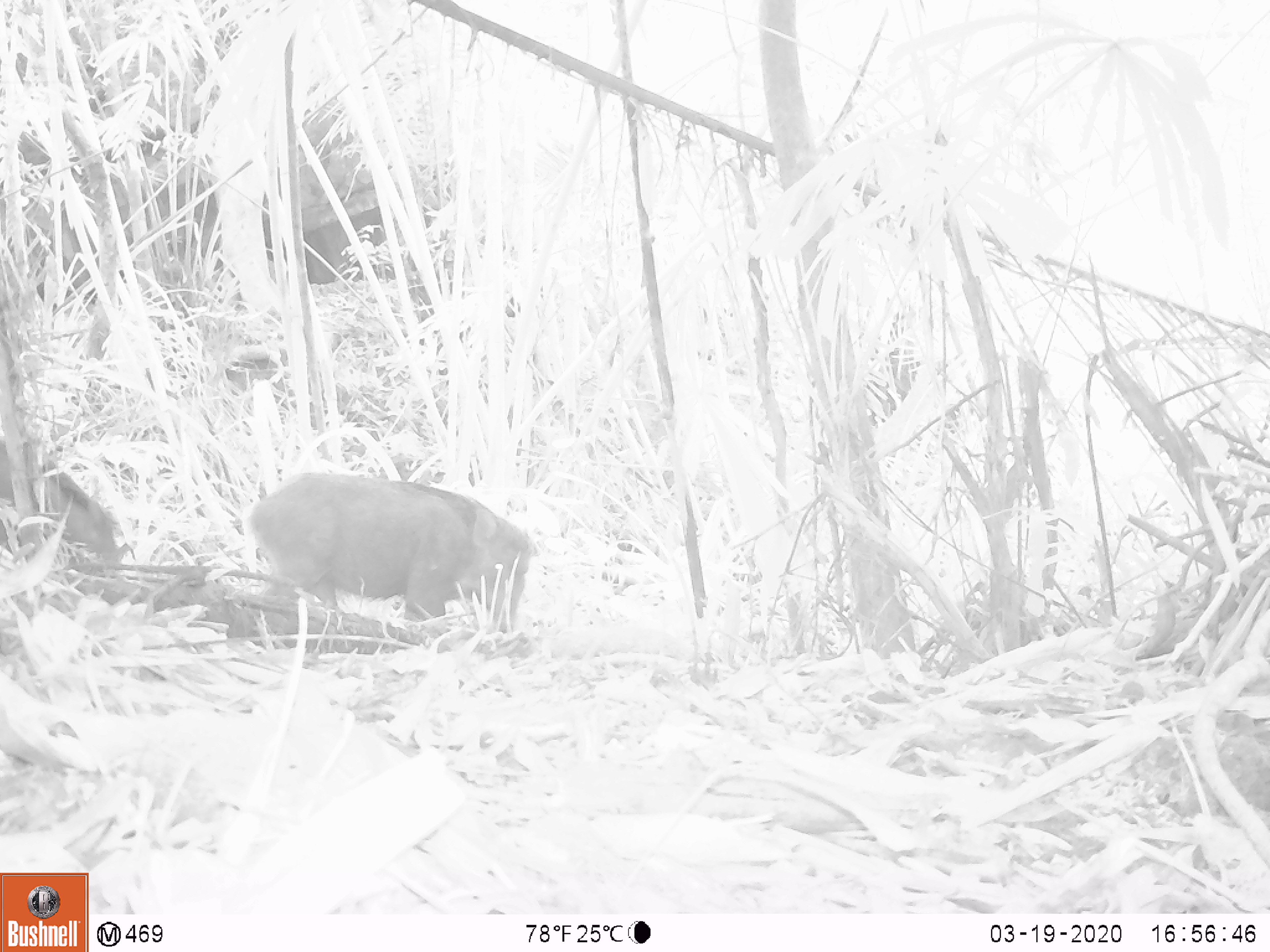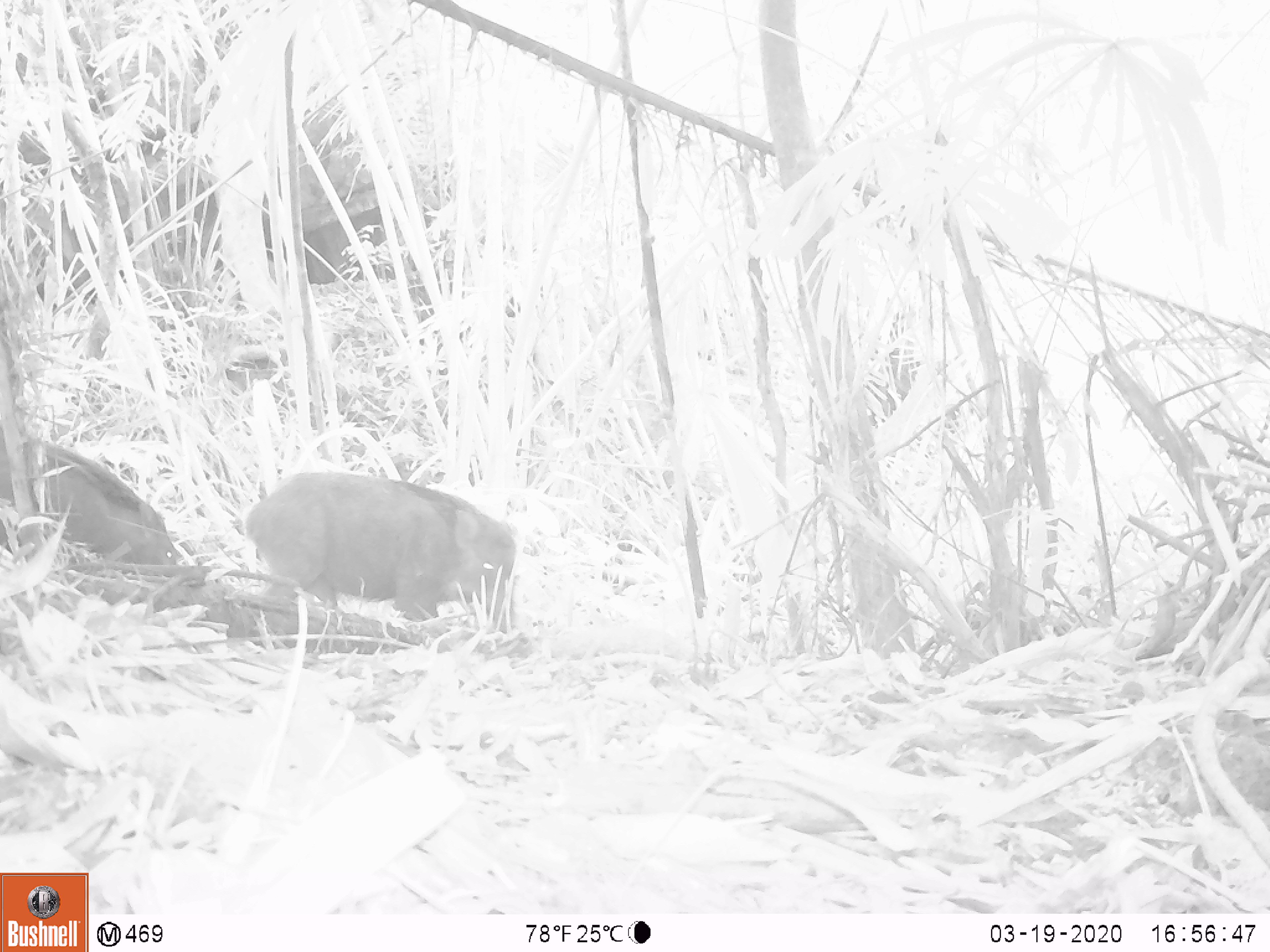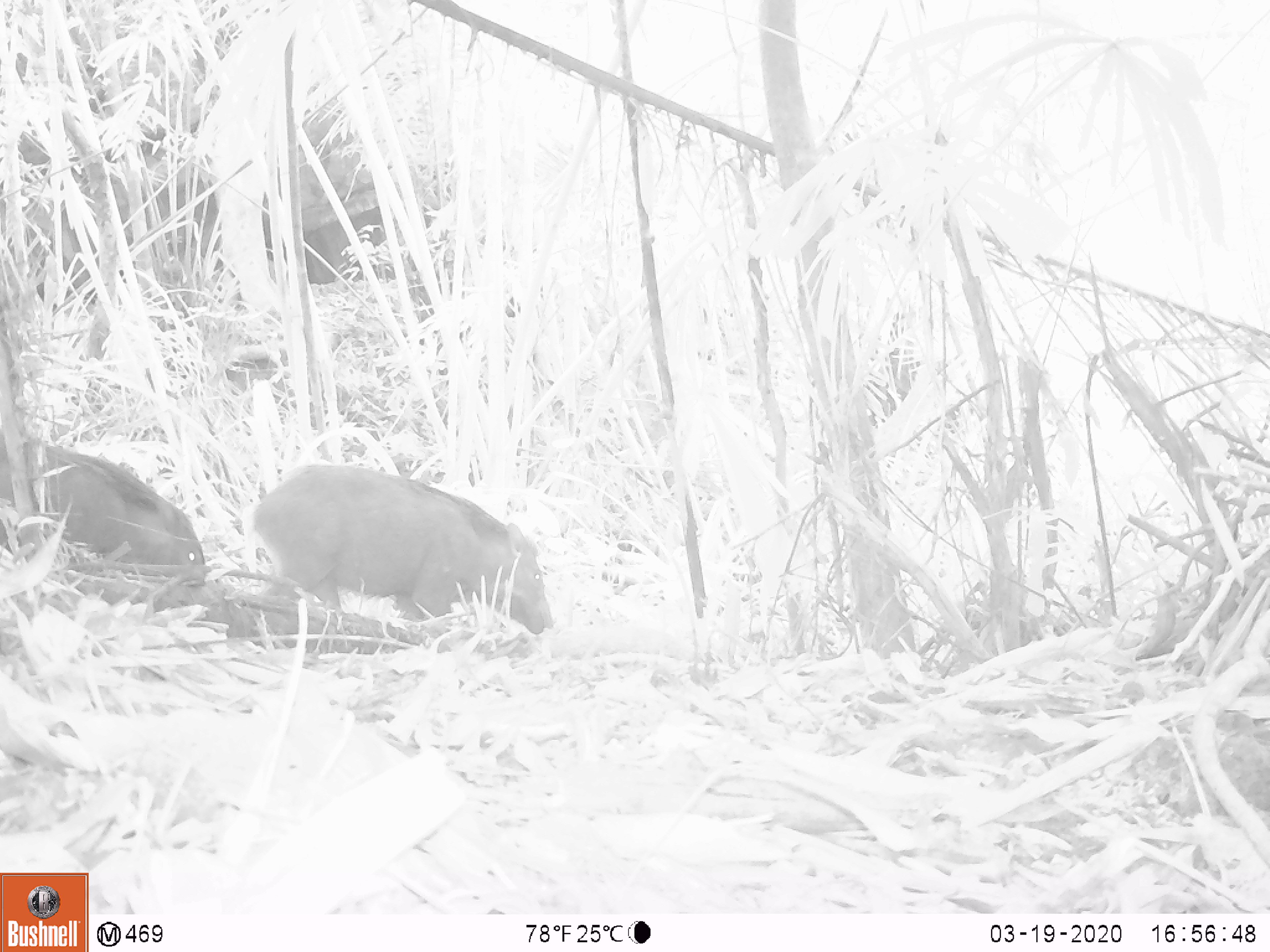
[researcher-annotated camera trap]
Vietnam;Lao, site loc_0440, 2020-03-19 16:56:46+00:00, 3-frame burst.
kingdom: Animalia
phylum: Chordata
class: Mammalia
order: Artiodactyla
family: Suidae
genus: Sus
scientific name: Sus scrofa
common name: eurasian wild pig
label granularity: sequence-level